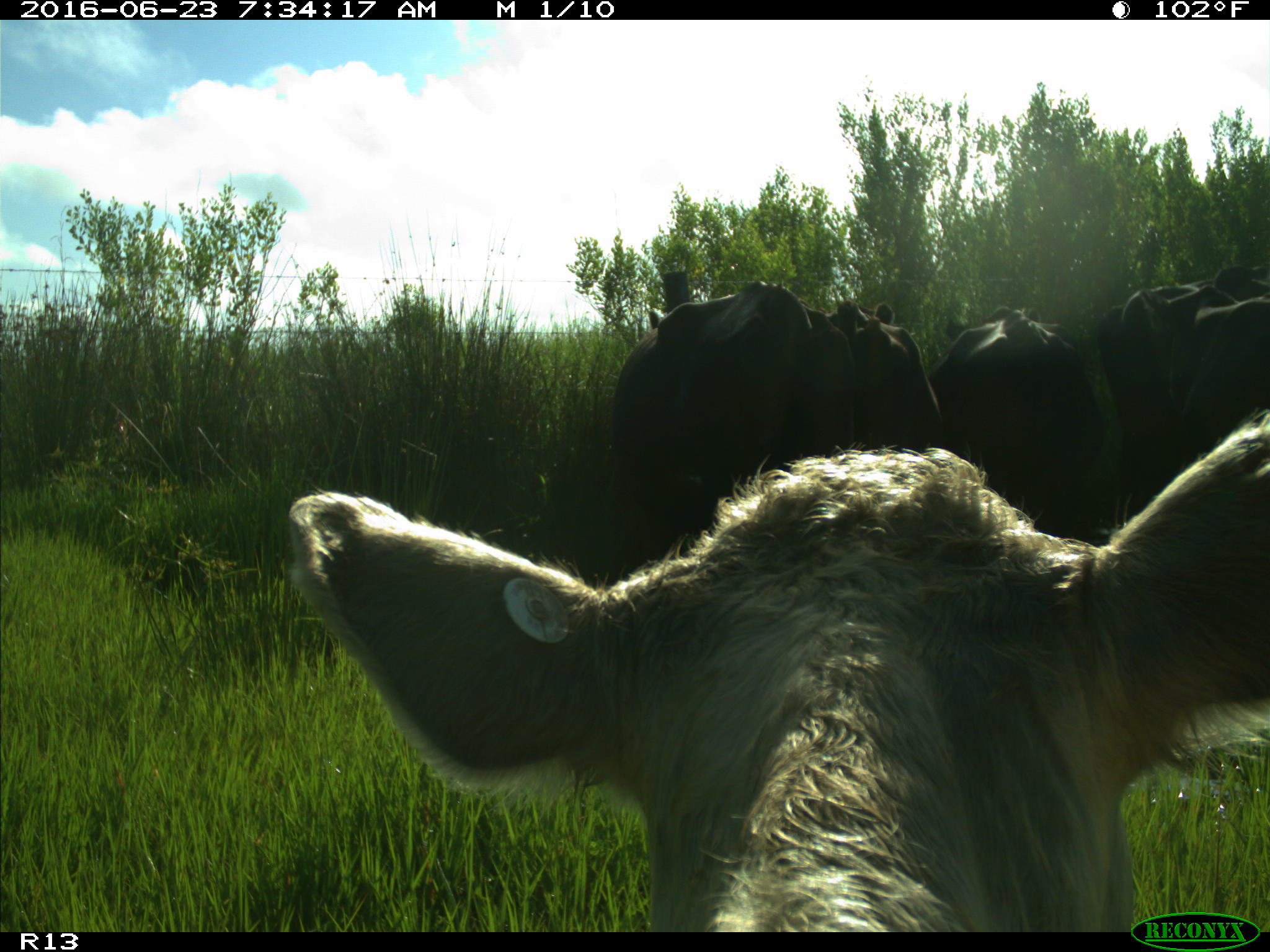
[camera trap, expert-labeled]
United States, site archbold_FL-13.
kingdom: Animalia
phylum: Chordata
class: Mammalia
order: Artiodactyla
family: Bovidae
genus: Bos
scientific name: Bos taurus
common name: domestic cow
Bos taurus (domestic cow).